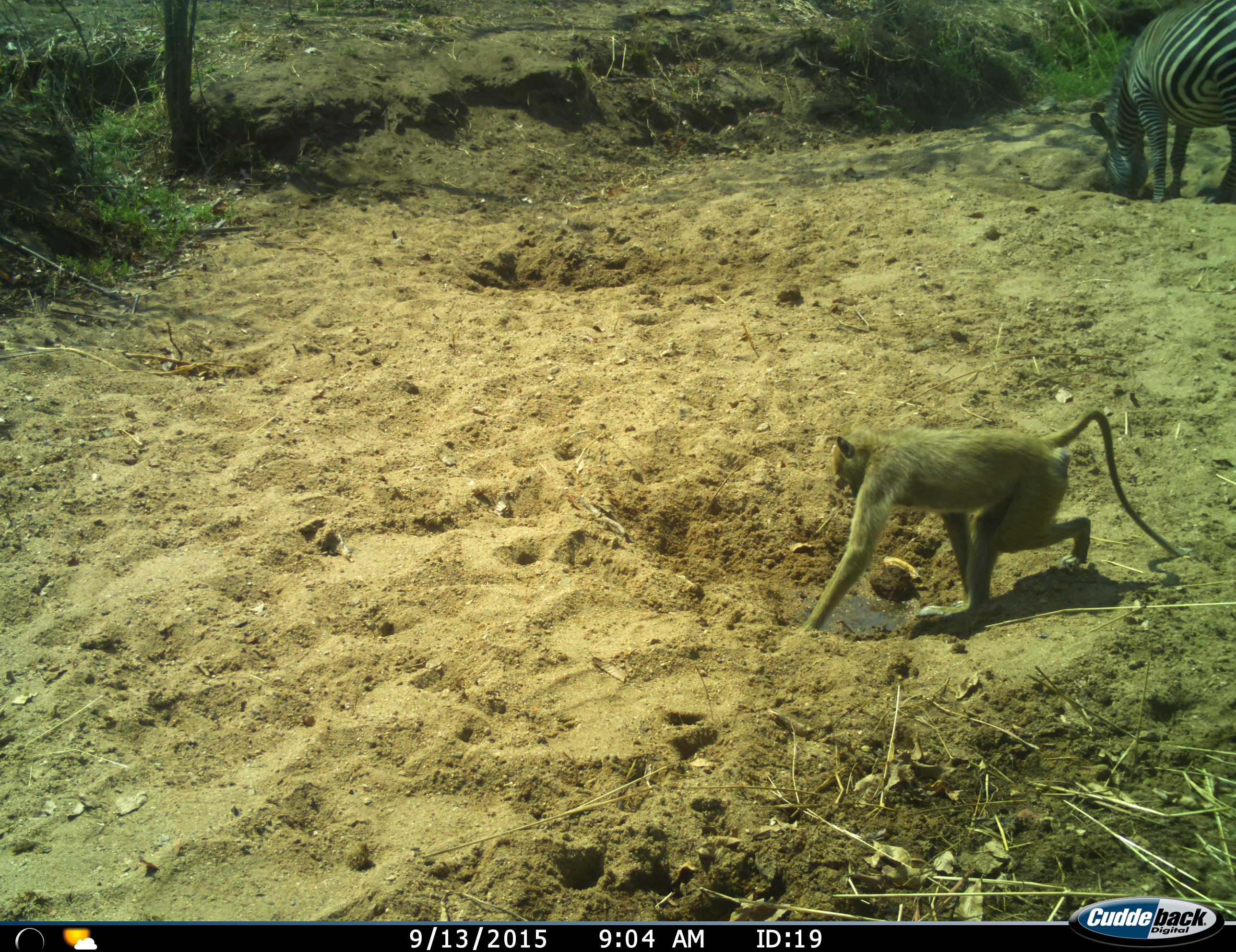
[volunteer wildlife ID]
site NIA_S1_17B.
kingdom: Animalia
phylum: Chordata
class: Mammalia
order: Primates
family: Cercopithecidae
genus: Papio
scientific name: Papio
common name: baboon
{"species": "baboon (Papio)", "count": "1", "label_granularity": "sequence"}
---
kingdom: Animalia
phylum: Chordata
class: Mammalia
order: Perissodactyla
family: Equidae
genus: Equus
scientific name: Equus quagga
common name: plains zebra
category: zebraplains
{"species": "zebraplains (plains zebra) (Equus quagga)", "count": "1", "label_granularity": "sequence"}